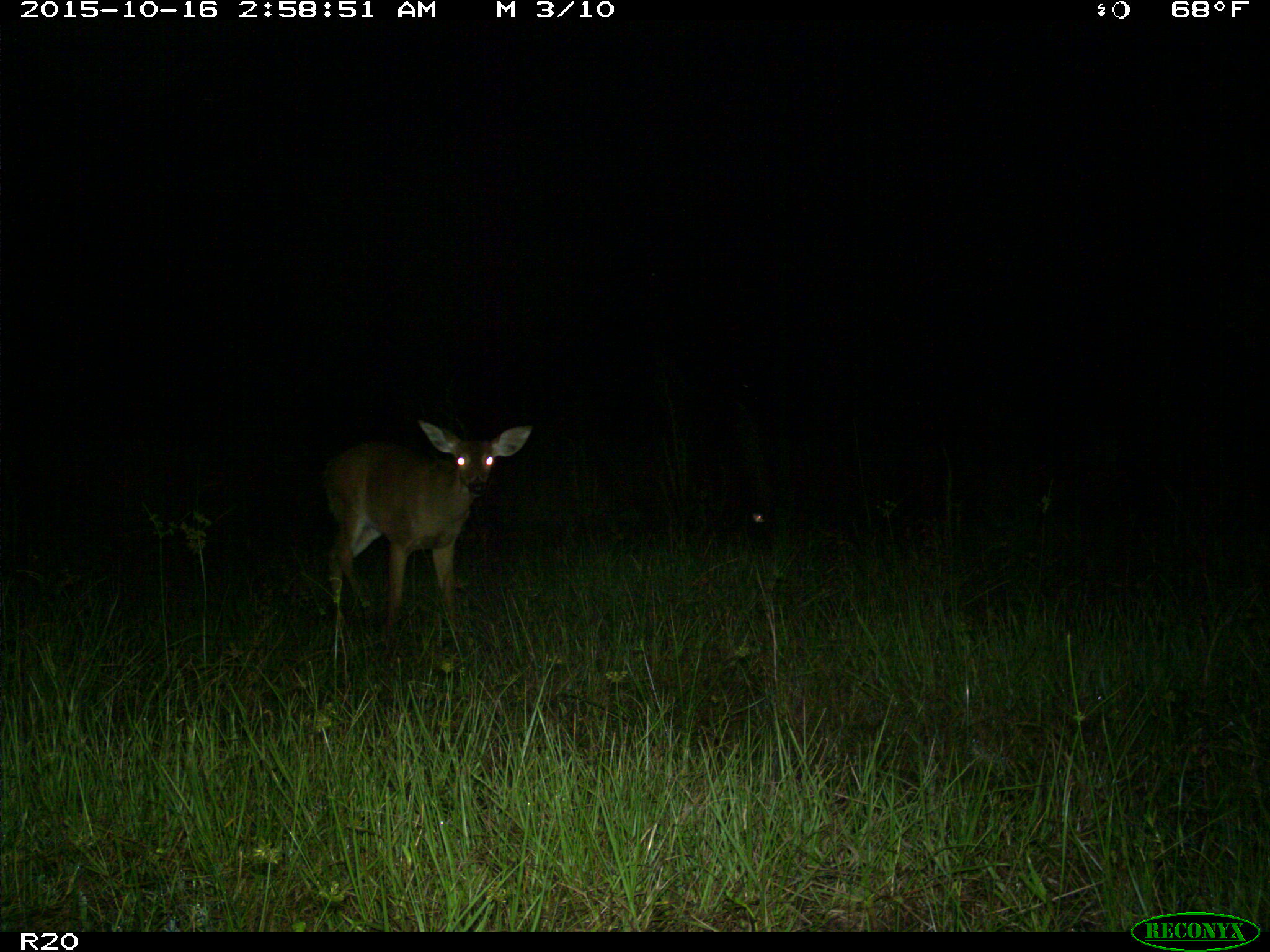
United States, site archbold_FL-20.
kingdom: Animalia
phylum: Chordata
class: Mammalia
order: Artiodactyla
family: Cervidae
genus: Odocoileus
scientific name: Odocoileus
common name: deer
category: unidentified deer